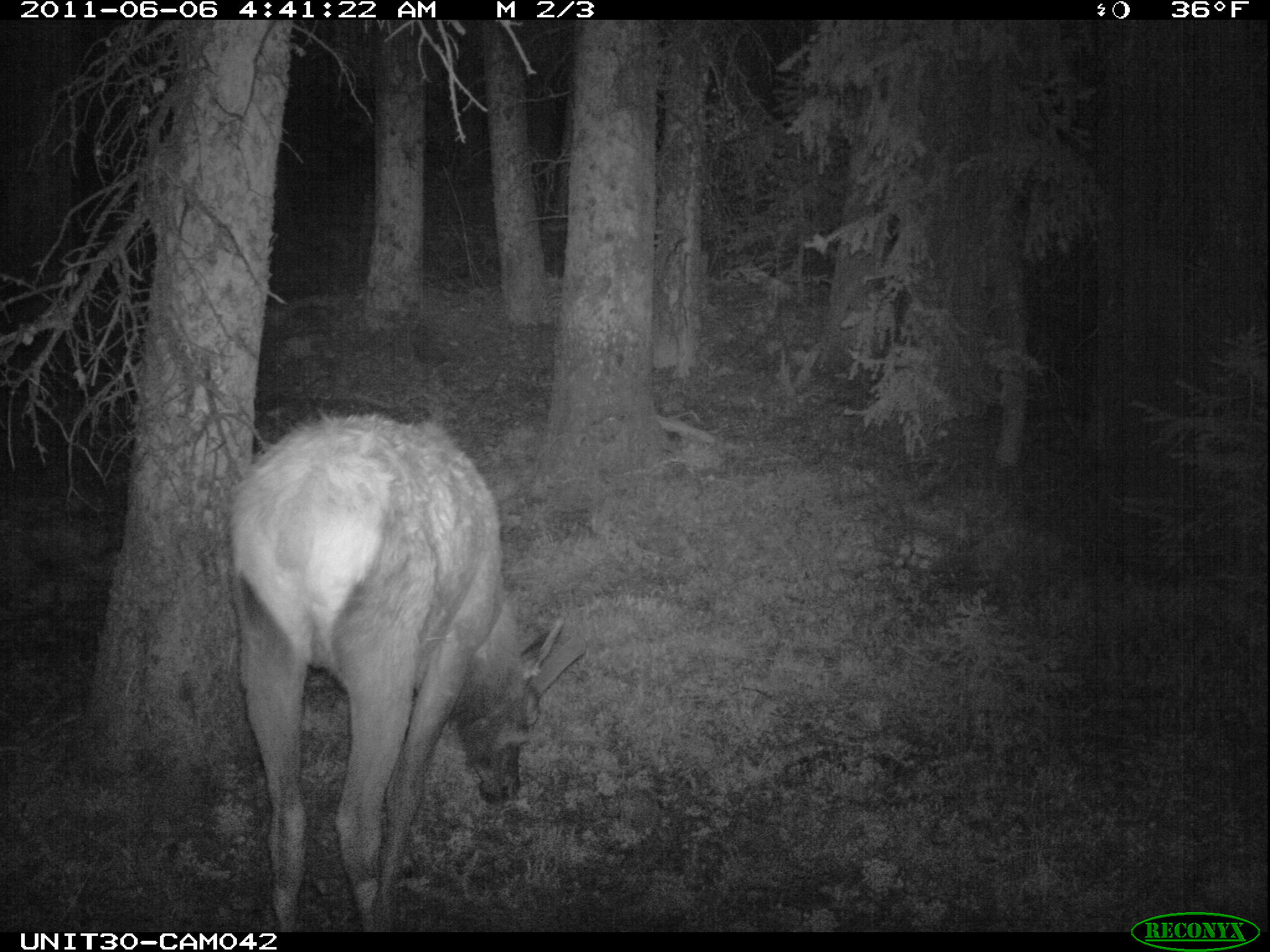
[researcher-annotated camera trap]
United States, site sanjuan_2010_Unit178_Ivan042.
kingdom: Animalia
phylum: Chordata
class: Mammalia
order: Artiodactyla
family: Cervidae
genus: Cervus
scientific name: Cervus elaphus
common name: red deer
Cervus elaphus (red deer).